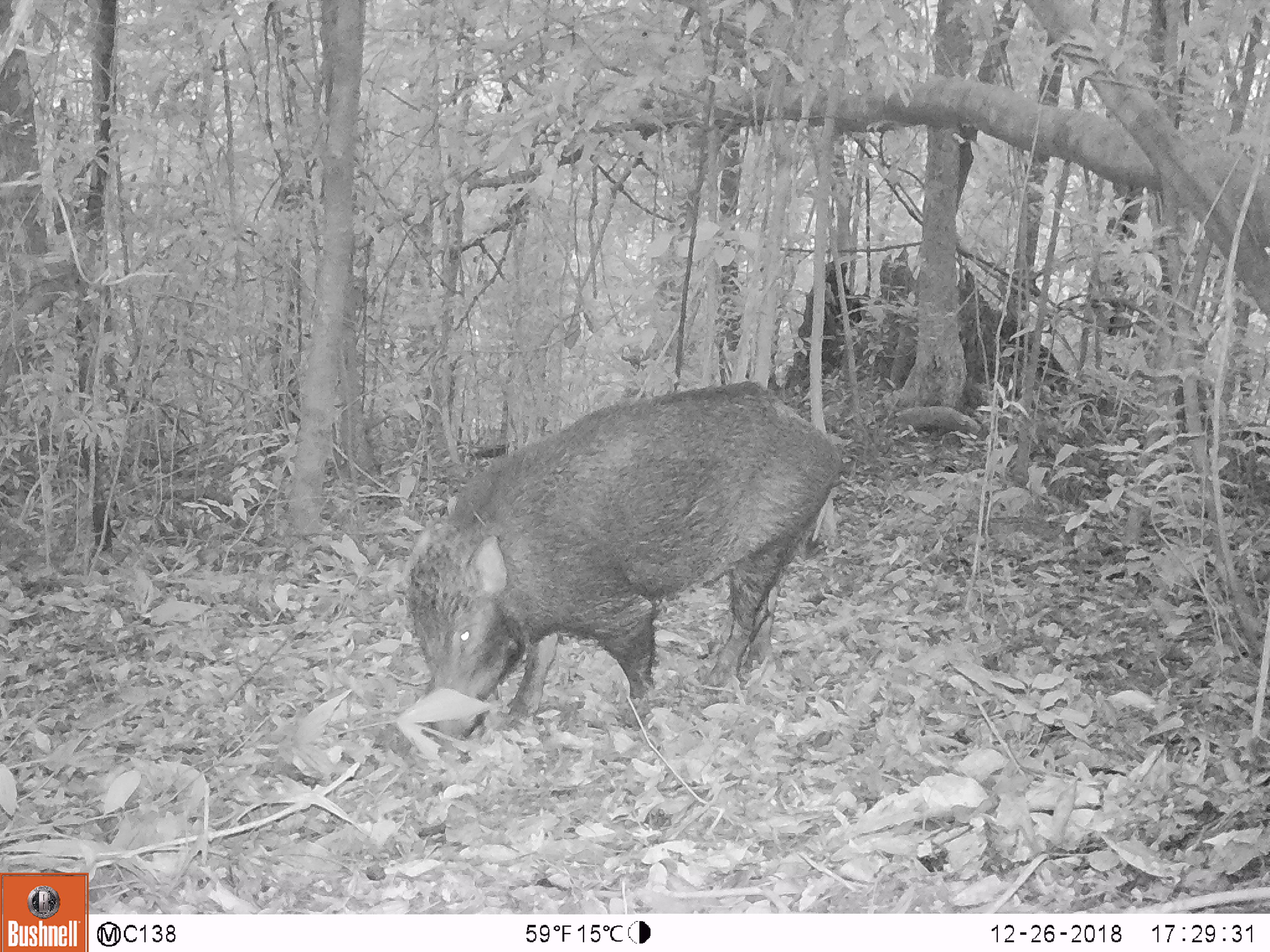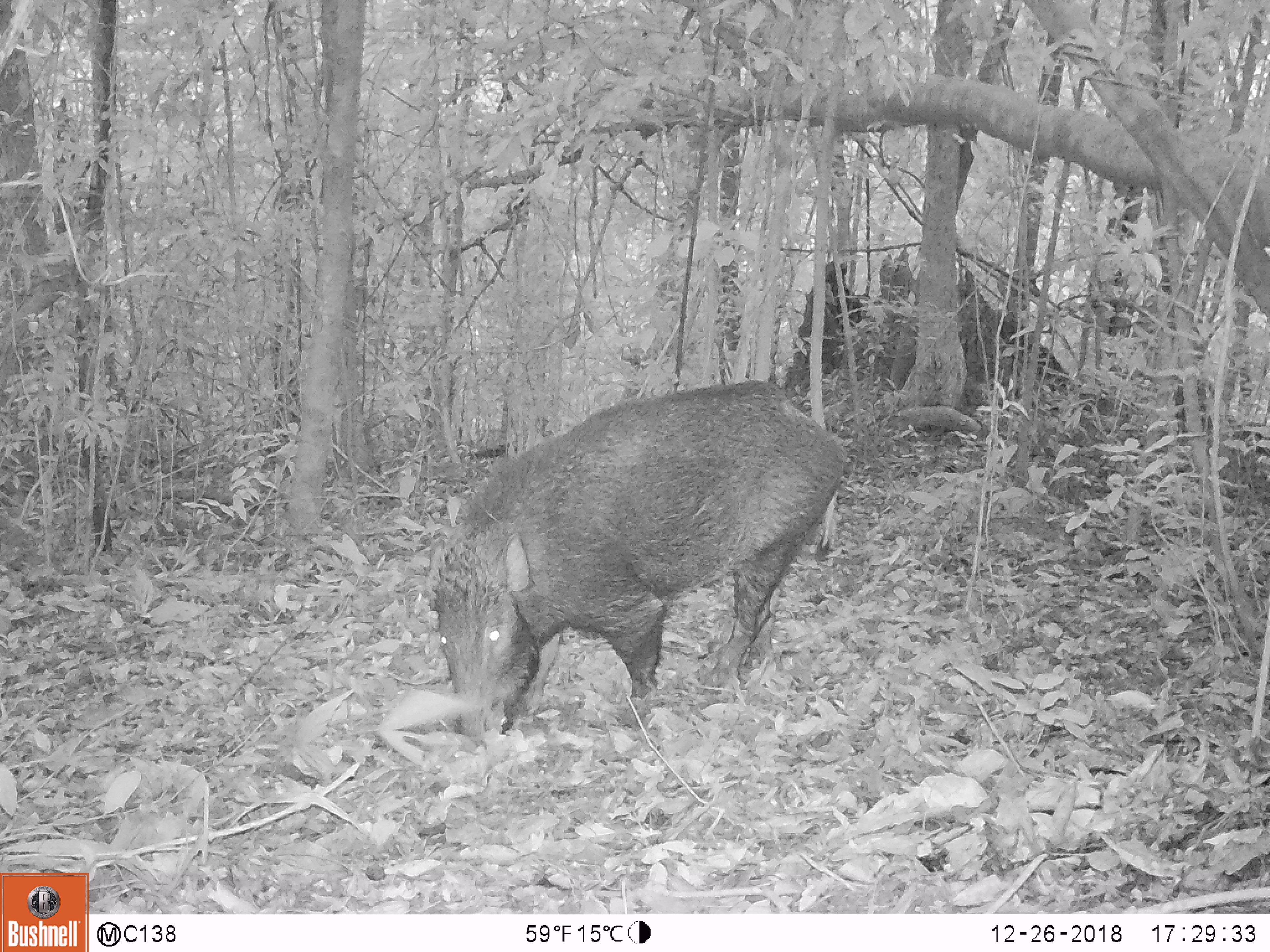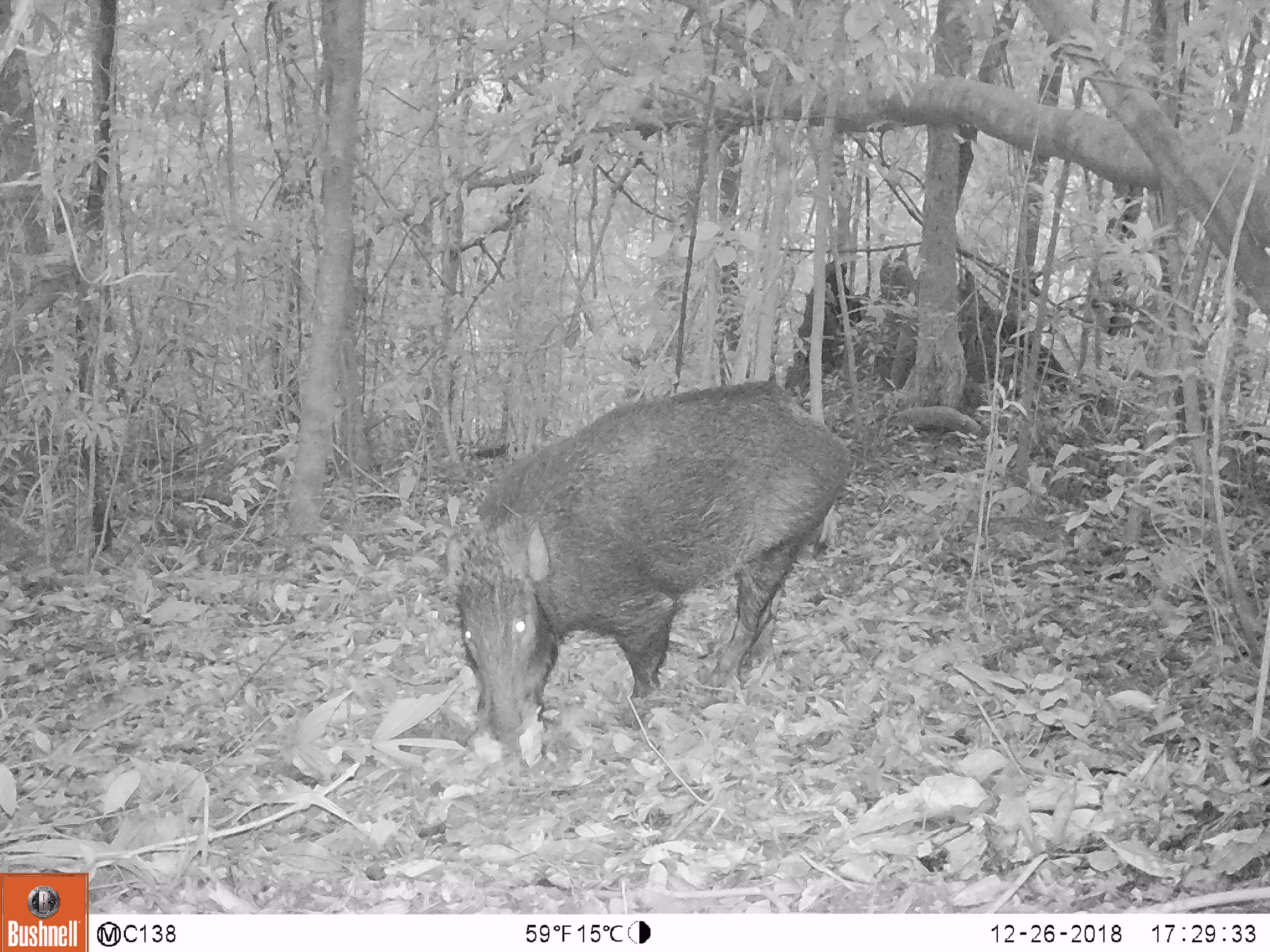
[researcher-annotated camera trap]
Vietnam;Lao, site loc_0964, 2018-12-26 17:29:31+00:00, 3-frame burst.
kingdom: Animalia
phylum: Chordata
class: Mammalia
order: Artiodactyla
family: Suidae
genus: Sus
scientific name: Sus scrofa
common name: eurasian wild pig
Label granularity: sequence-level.